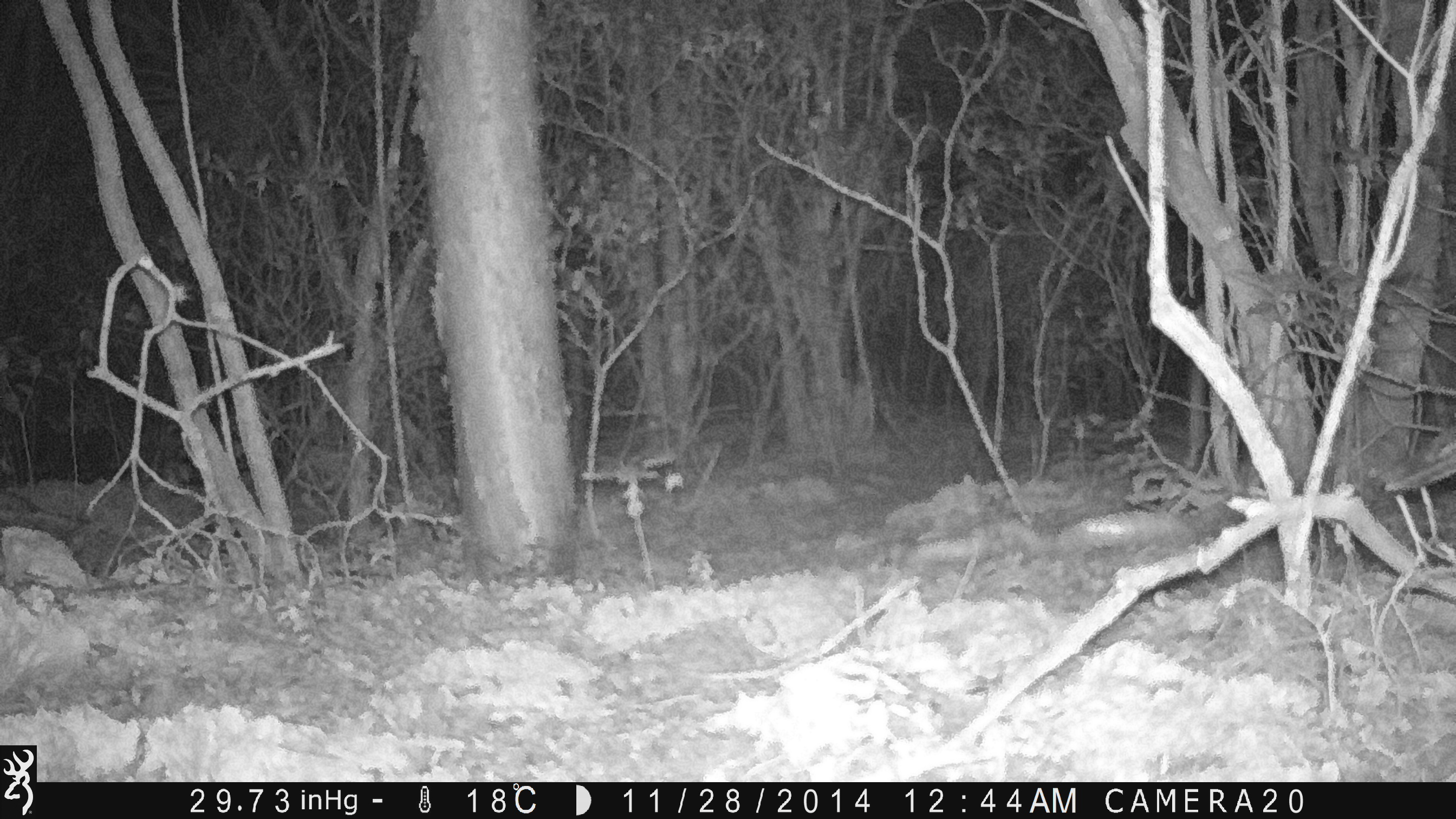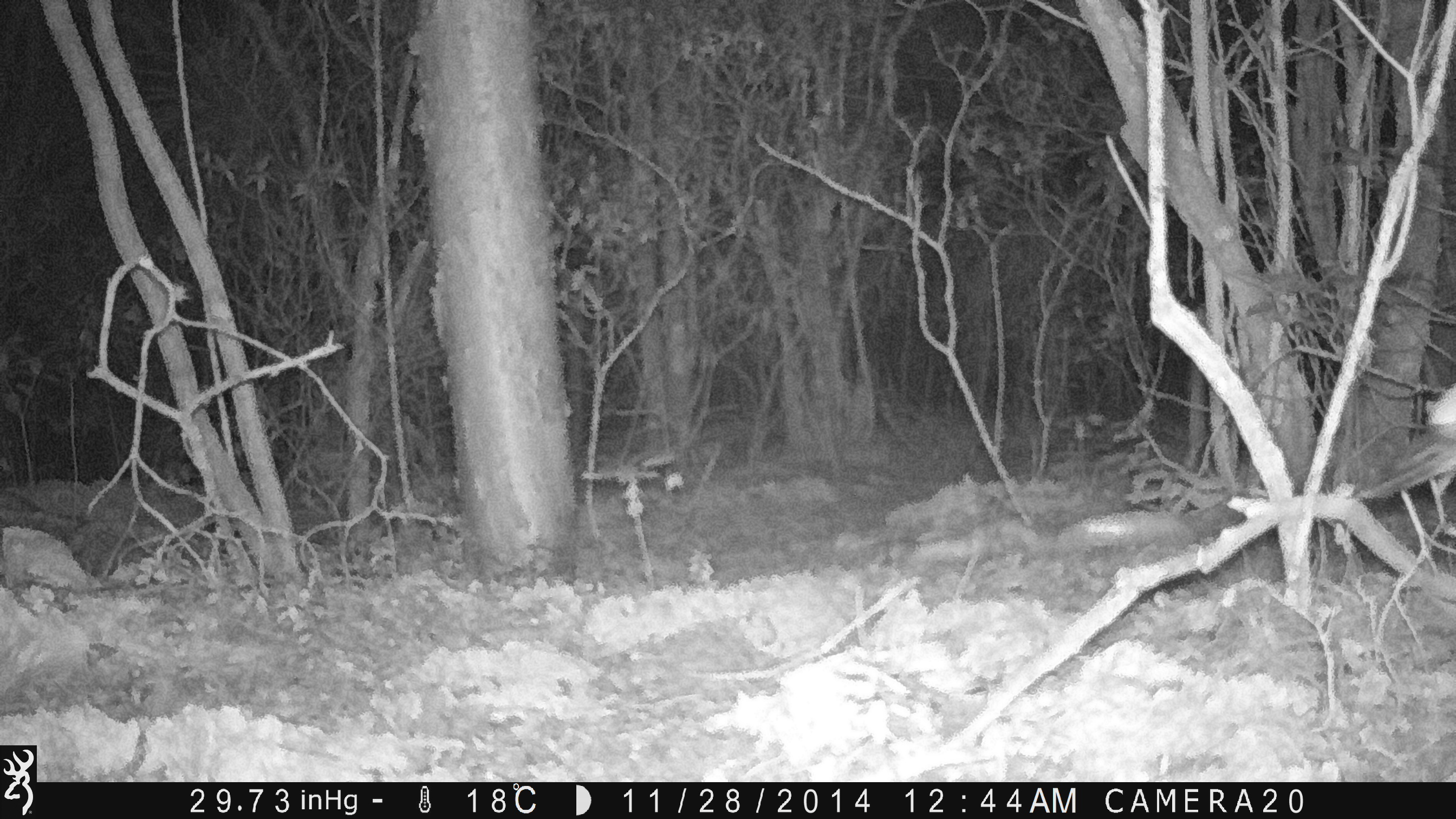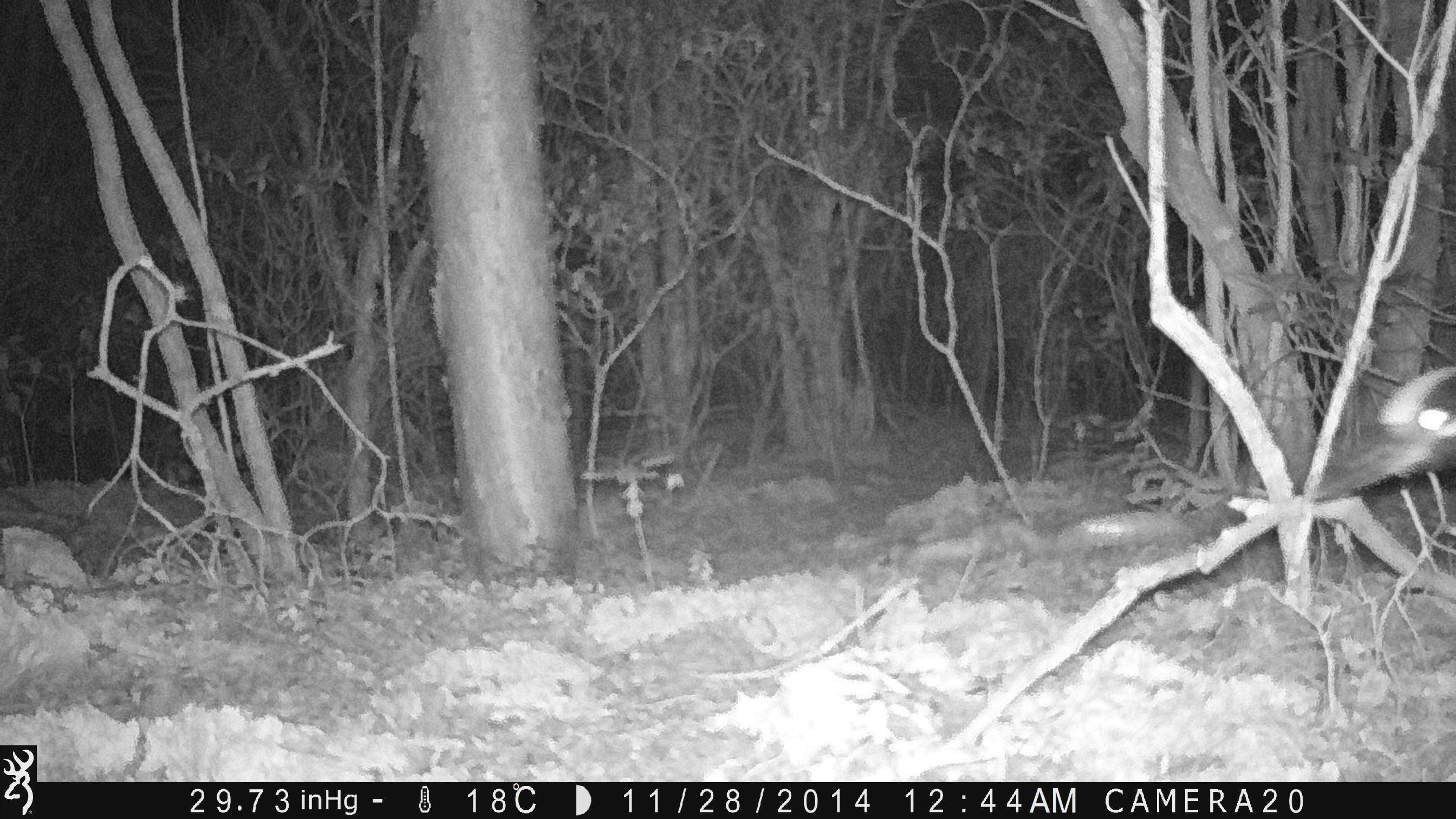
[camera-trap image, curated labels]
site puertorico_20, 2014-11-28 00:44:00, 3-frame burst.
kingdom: Animalia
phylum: Chordata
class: Aves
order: Pelecaniformes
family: Ardeidae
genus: Nyctanassa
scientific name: Nyctanassa violacea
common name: yellow-crowned night heron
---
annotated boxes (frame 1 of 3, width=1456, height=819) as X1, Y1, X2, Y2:
yellow-crowned night heron: 1378, 422, 1456, 494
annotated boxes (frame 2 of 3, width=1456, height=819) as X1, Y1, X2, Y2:
yellow-crowned night heron: 1354, 382, 1456, 510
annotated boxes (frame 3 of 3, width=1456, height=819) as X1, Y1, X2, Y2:
unknown: 1311, 363, 1456, 503